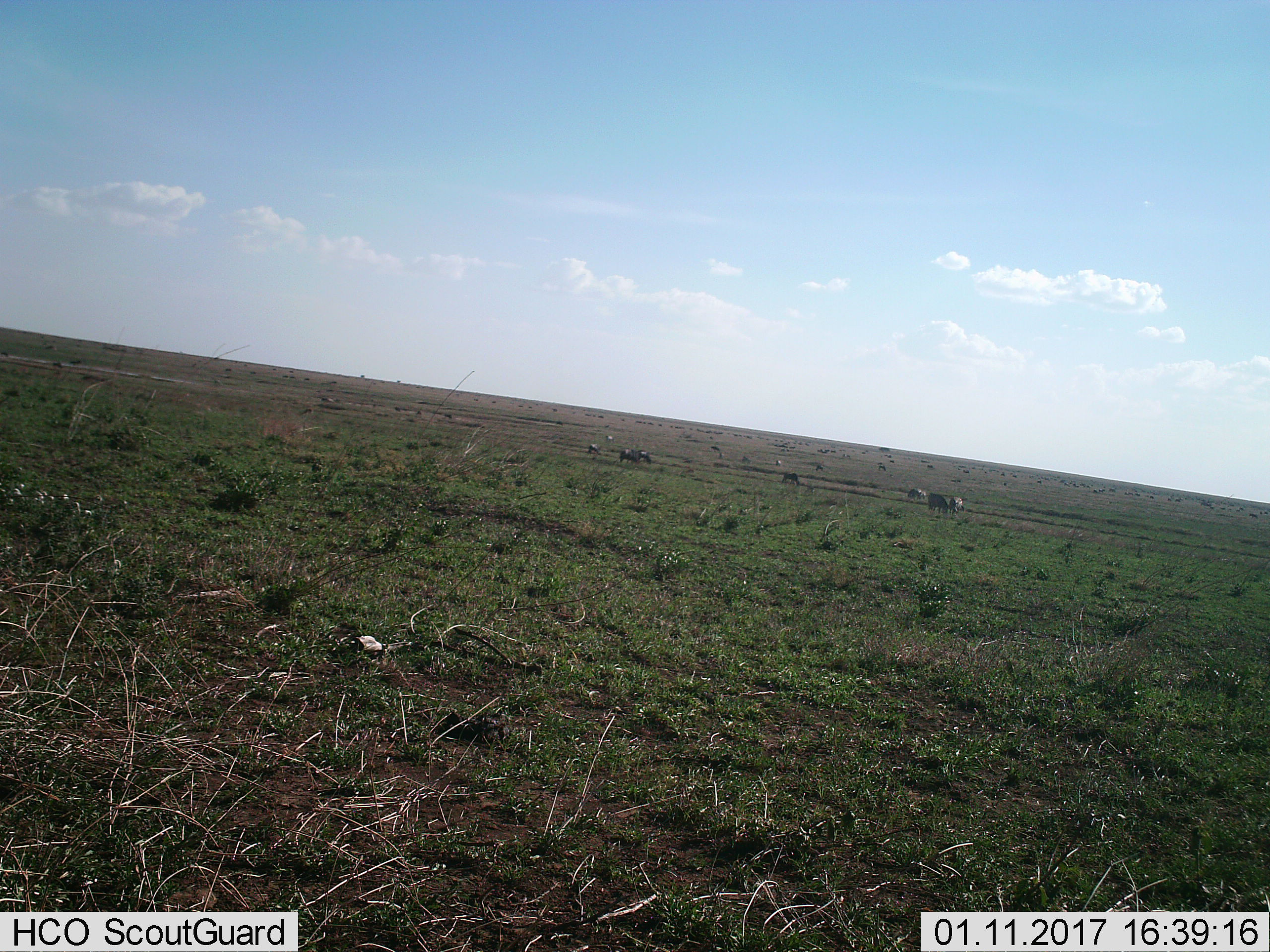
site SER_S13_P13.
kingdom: Animalia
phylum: Chordata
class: Mammalia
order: Artiodactyla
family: Bovidae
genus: Connochaetes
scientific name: Connochaetes taurinus taurinus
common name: blue wildebeest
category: wildebeestblue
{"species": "wildebeestblue (blue wildebeest) (Connochaetes taurinus taurinus)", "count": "51+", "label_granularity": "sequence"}